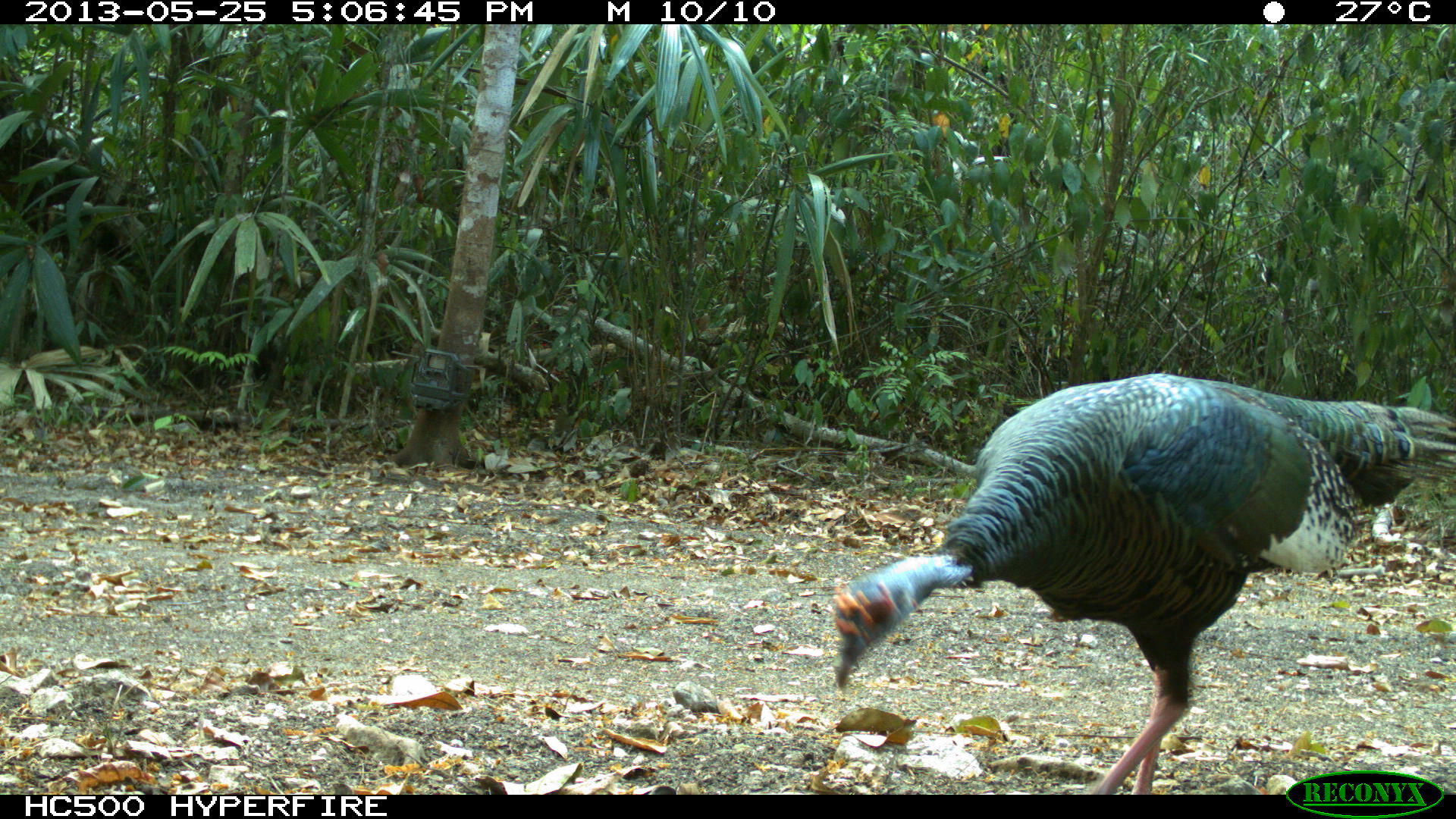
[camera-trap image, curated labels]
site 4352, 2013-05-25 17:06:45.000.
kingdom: Animalia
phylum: Chordata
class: Aves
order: Galliformes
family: Phasianidae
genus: Meleagris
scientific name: Meleagris ocellata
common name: ocellated turkey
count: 1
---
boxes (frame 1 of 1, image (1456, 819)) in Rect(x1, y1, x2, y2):
meleagris ocellata: Rect(831, 373, 1456, 795)